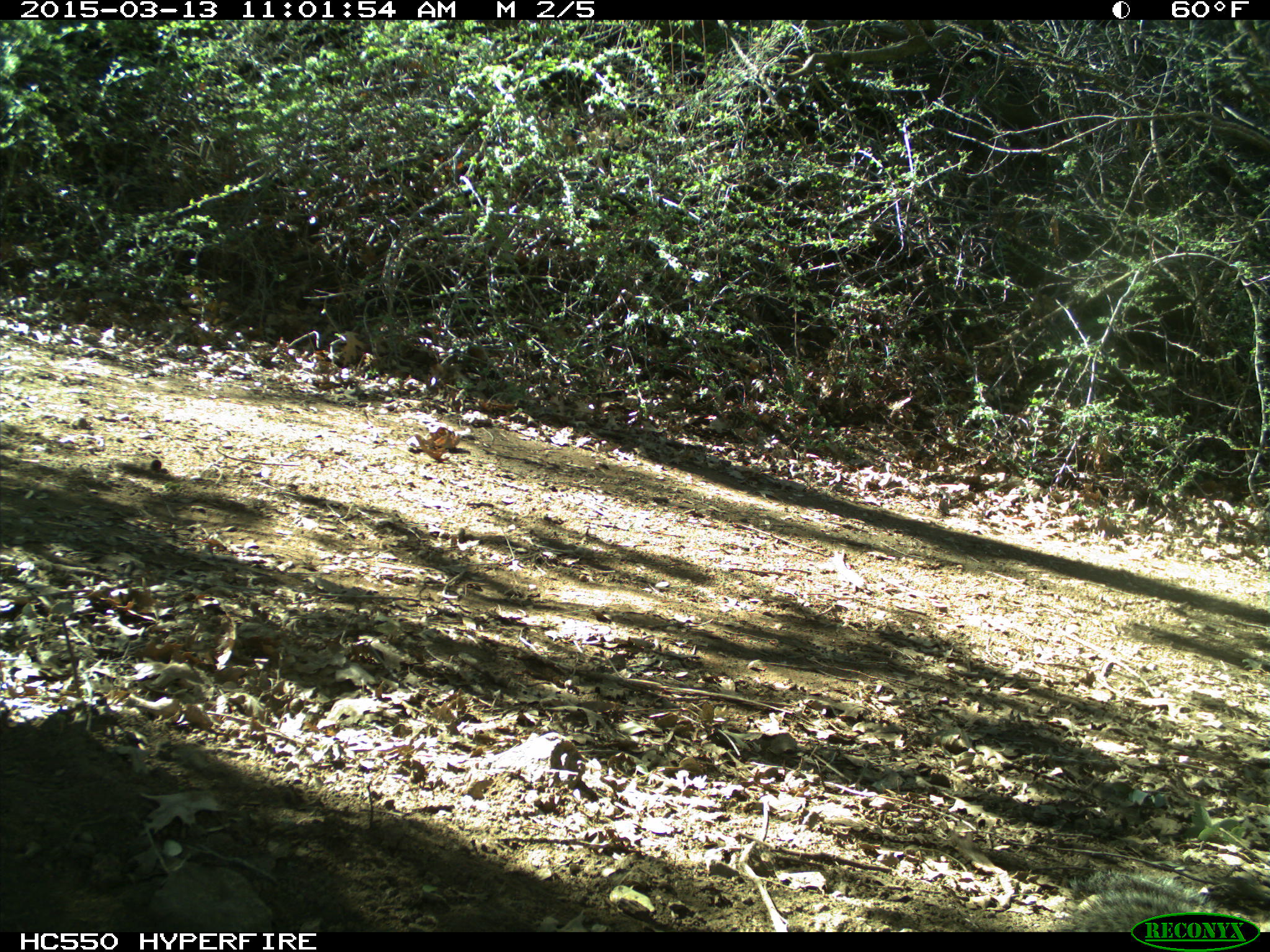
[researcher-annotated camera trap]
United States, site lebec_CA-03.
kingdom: Animalia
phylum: Chordata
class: Mammalia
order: Rodentia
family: Sciuridae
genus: Otospermophilus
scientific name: Otospermophilus beecheyi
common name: california ground squirrel